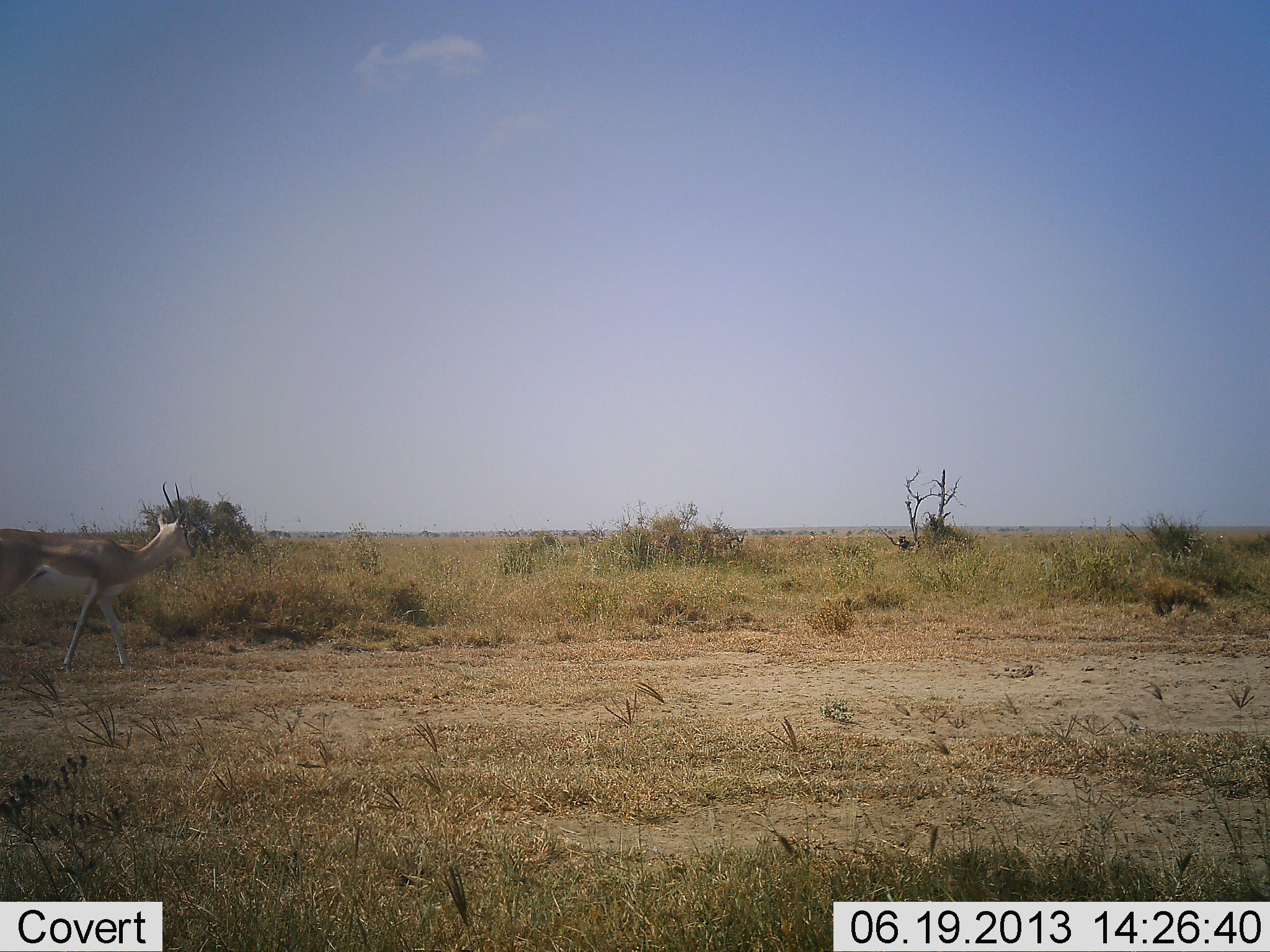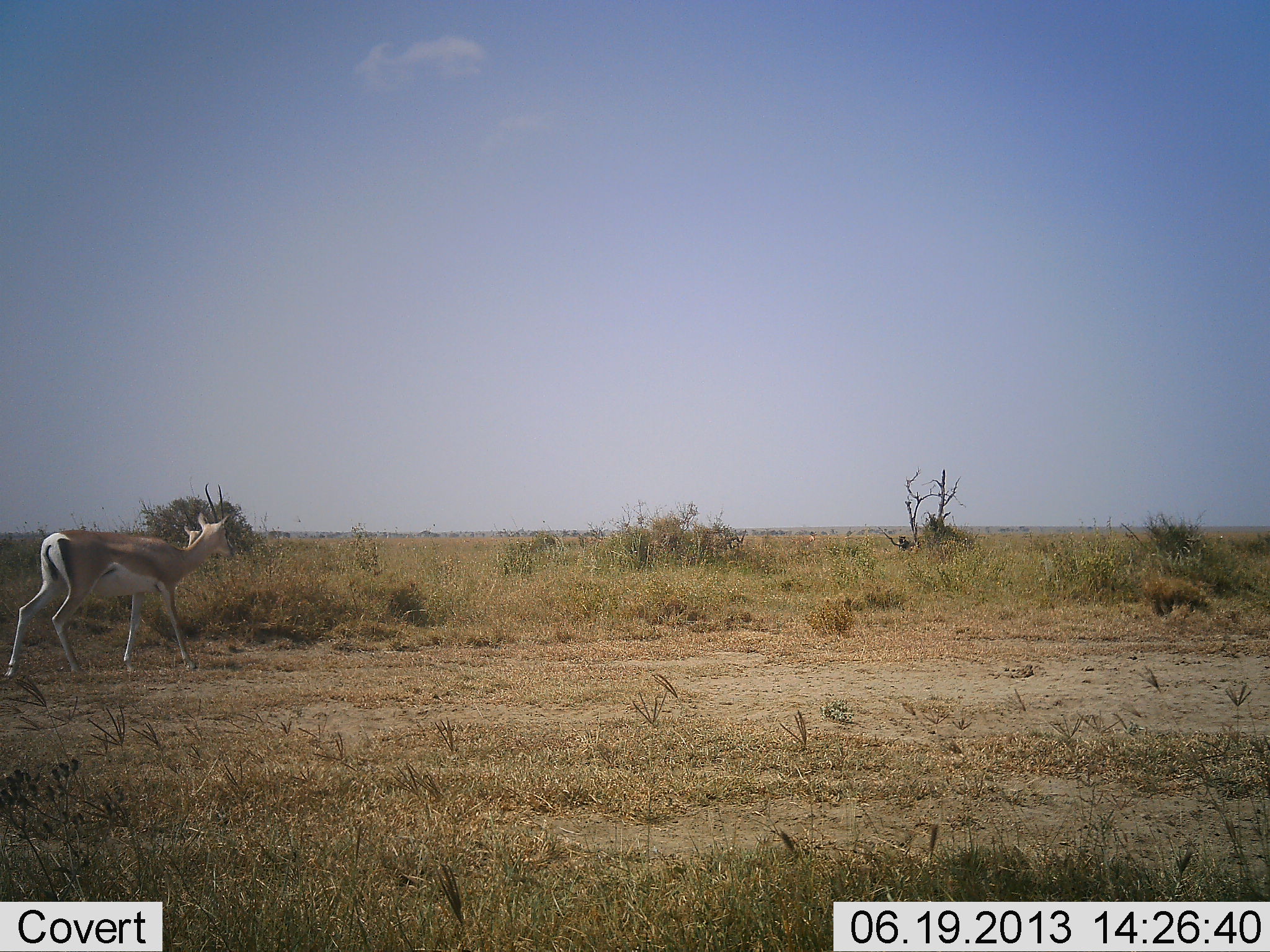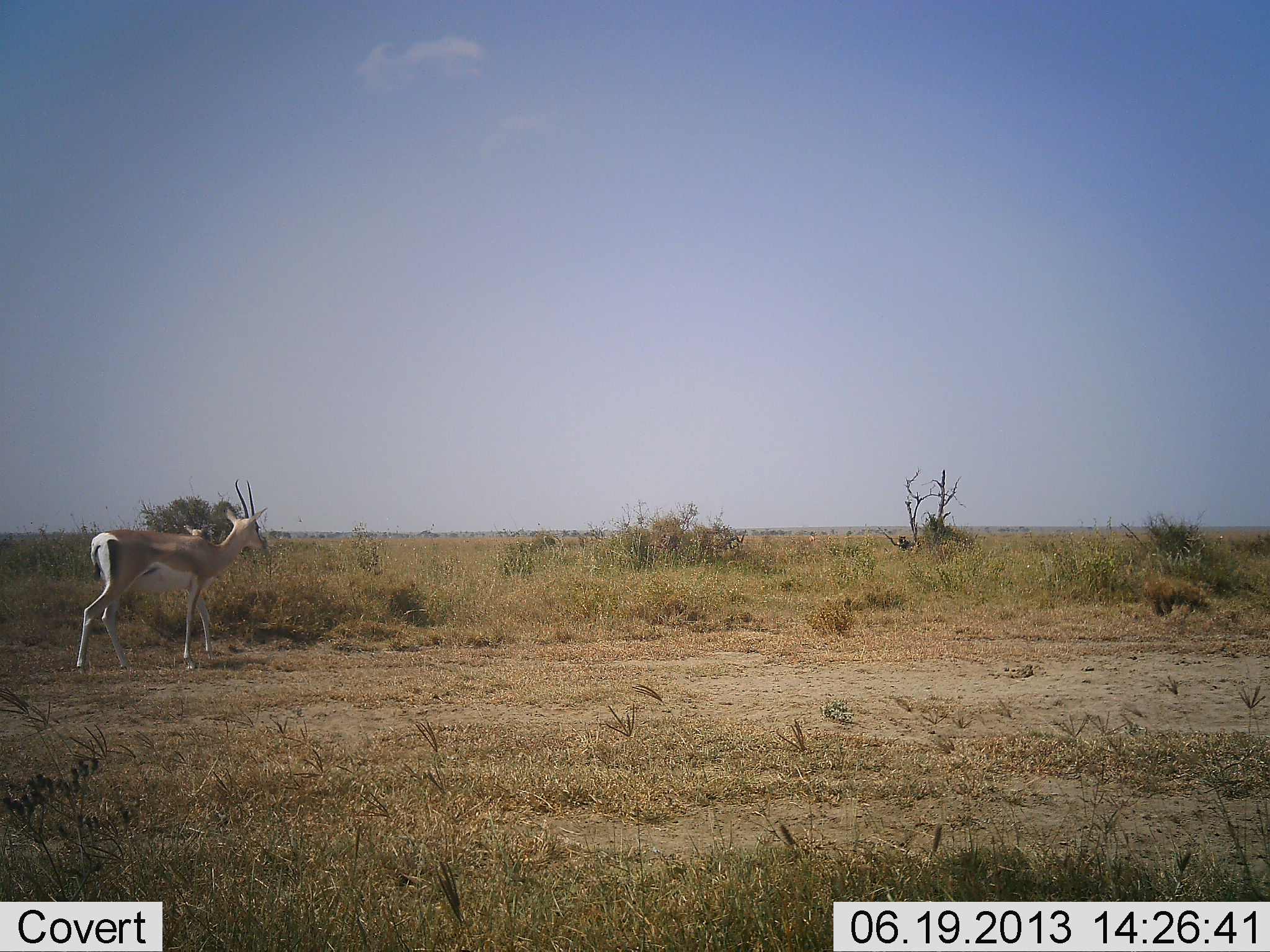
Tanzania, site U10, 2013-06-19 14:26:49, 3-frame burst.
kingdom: Animalia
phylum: Chordata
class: Mammalia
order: Artiodactyla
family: Bovidae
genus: Nanger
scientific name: Nanger granti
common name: grant's gazelle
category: gazellegrants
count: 1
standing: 4%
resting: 0%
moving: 100%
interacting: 0%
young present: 0%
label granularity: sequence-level